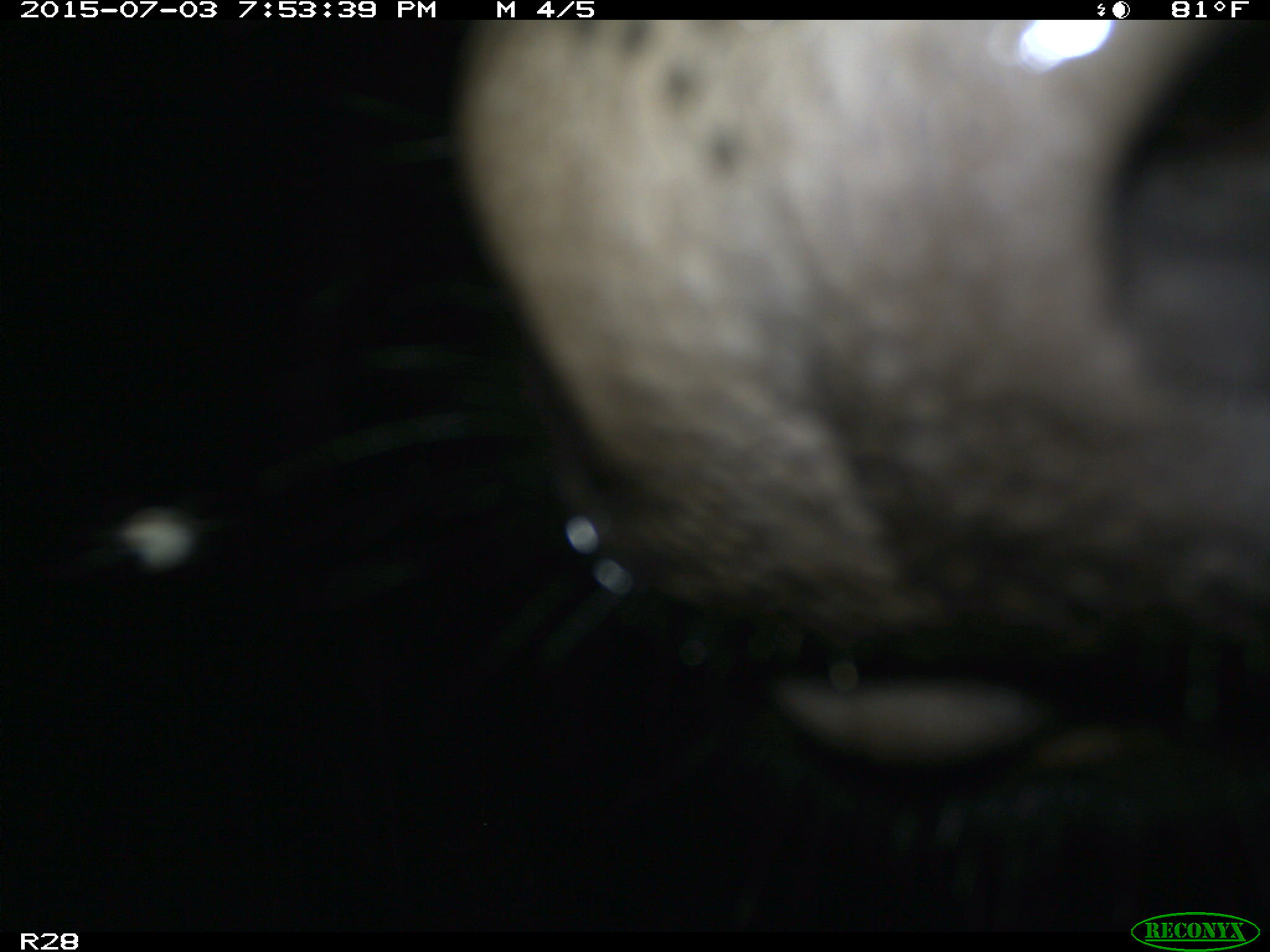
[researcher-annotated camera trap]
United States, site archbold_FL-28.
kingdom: Animalia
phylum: Chordata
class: Mammalia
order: Artiodactyla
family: Bovidae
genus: Bos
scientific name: Bos taurus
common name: domestic cow